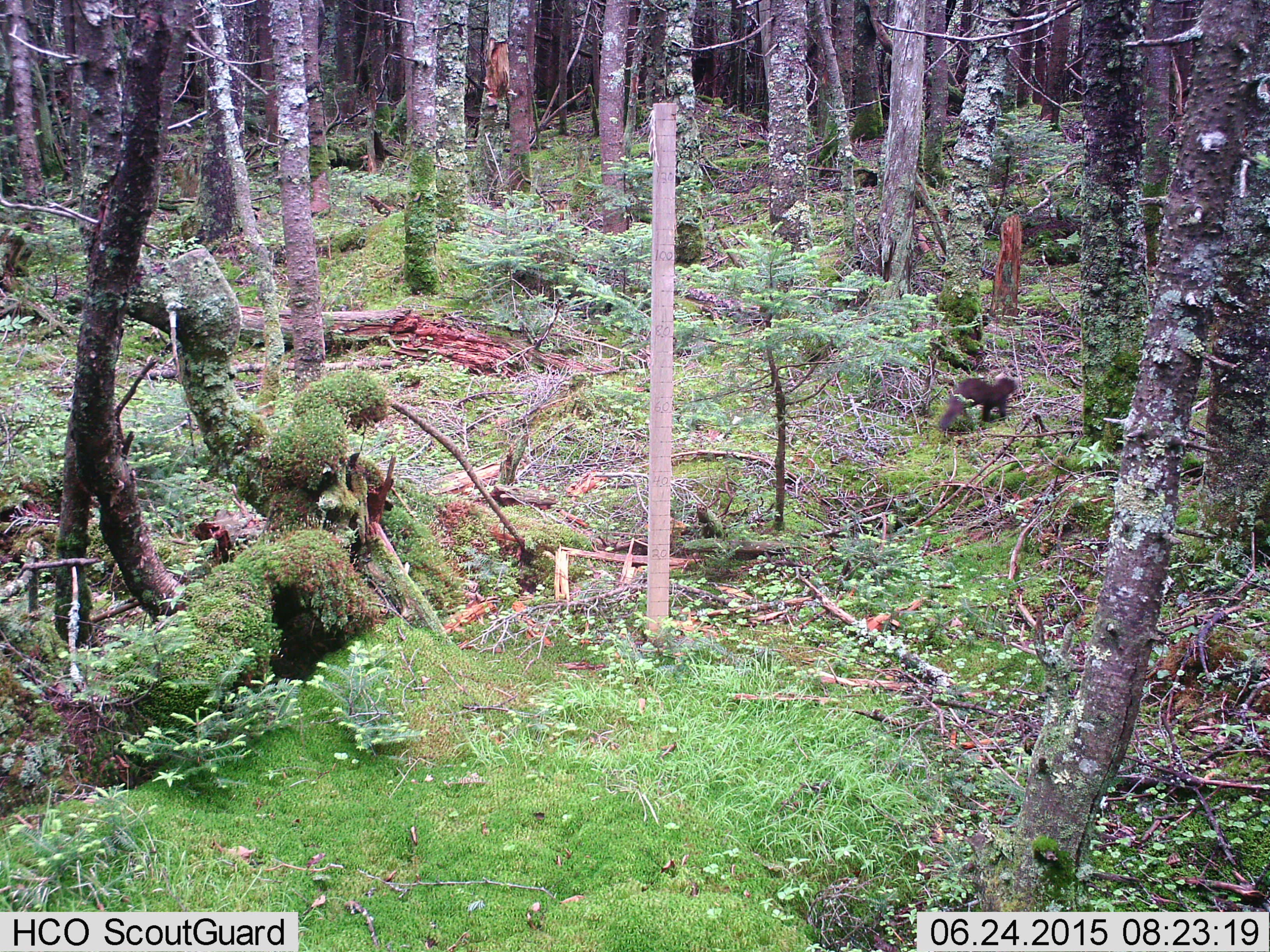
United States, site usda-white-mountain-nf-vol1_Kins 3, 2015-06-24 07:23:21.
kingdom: Animalia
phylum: Chordata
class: Mammalia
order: Carnivora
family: Mustelidae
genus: Martes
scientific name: Martes americana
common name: american marten